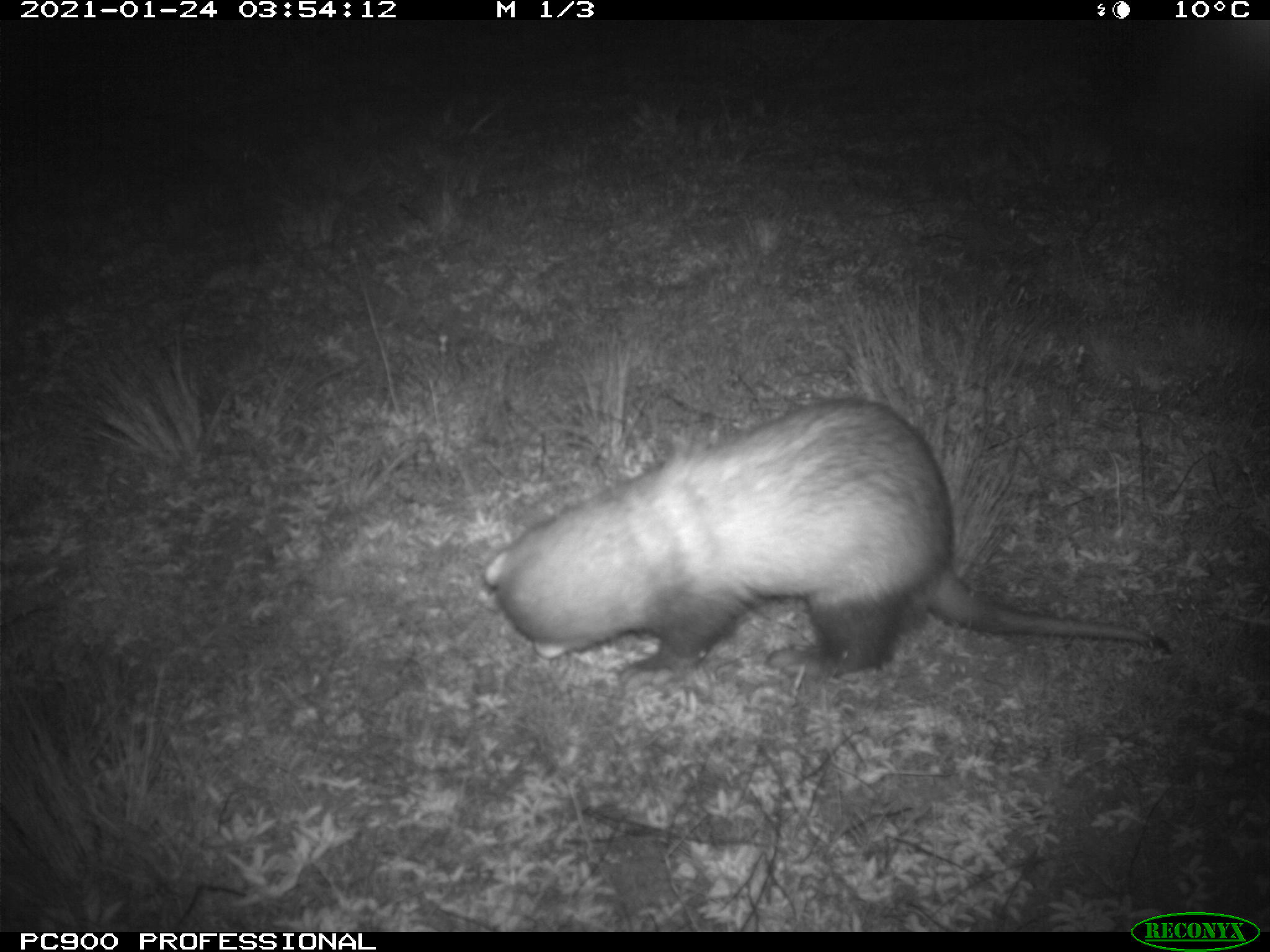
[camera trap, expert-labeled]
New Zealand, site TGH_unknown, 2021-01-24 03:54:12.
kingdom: Animalia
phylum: Chordata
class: Mammalia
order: Carnivora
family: Mustelidae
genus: Mustela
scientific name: Mustela furo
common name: ferret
Ferret (Mustela furo).